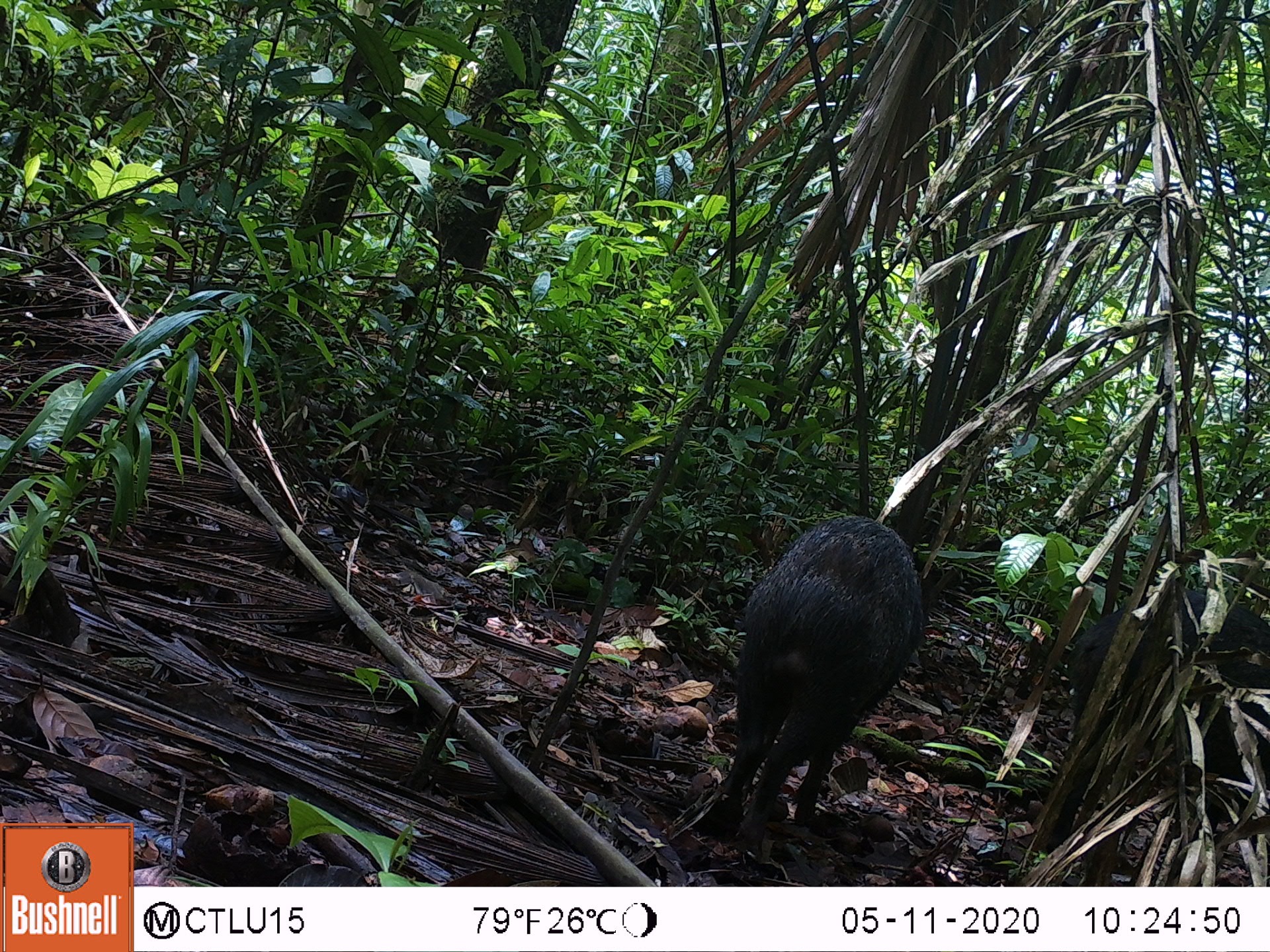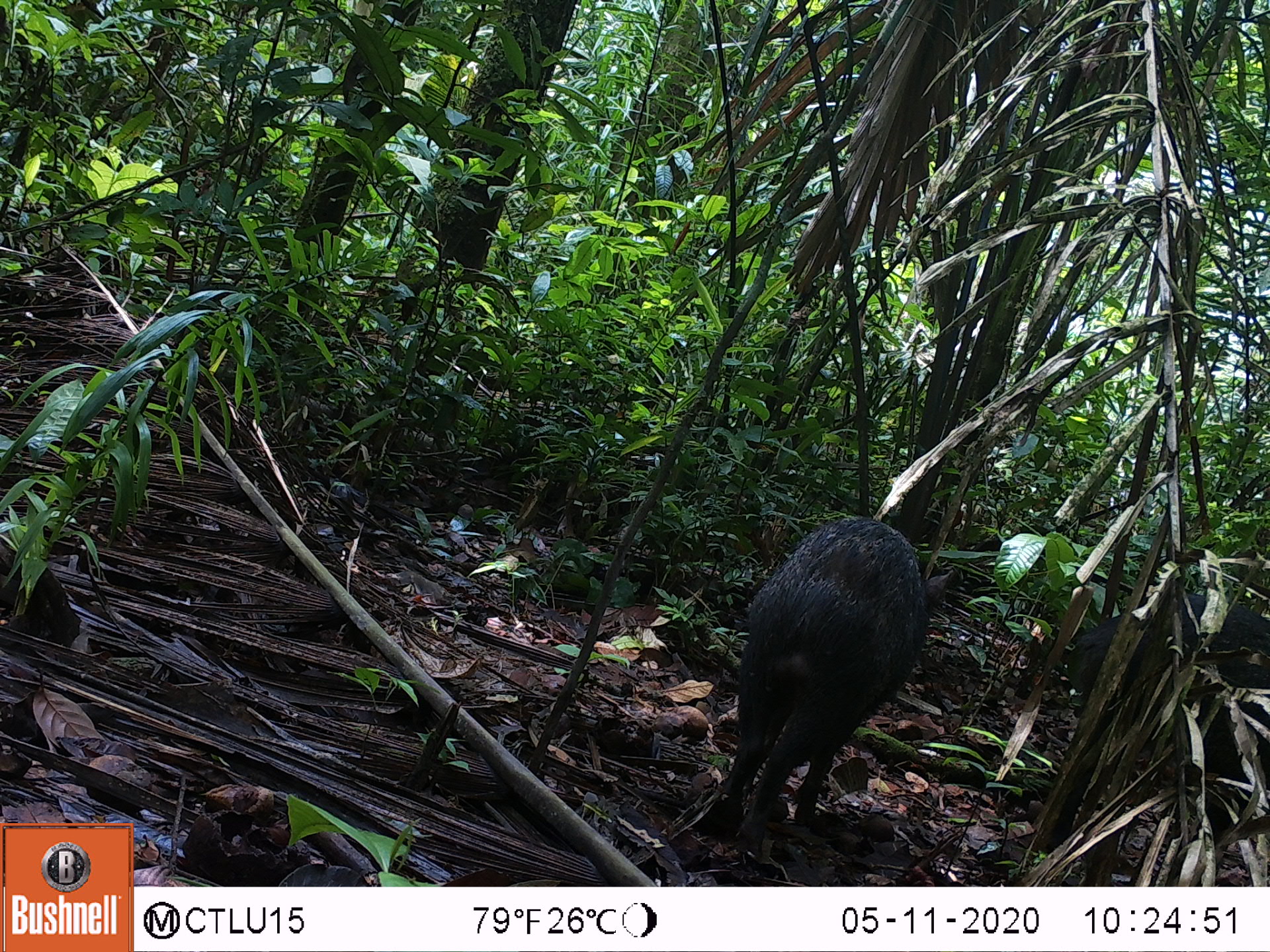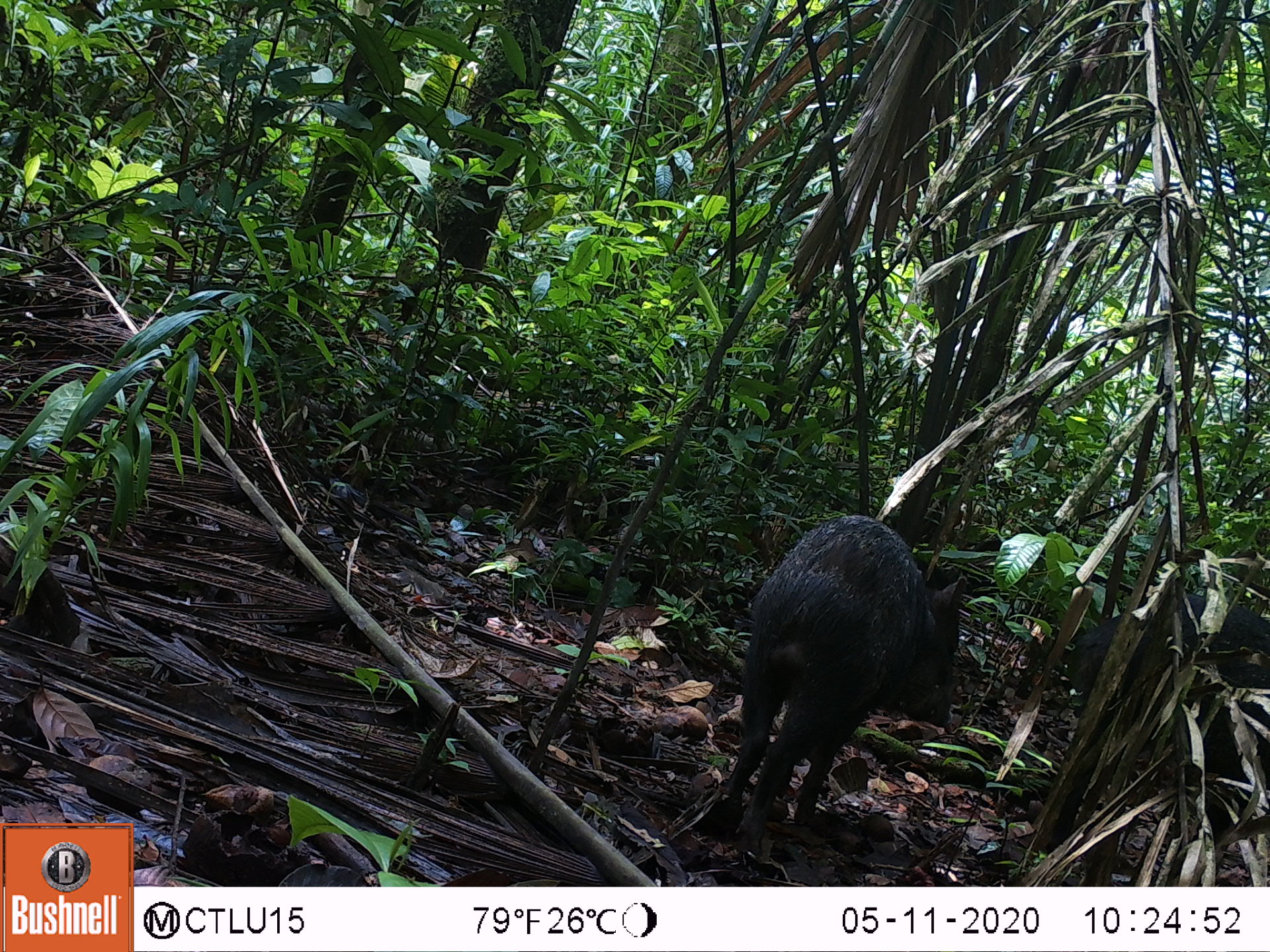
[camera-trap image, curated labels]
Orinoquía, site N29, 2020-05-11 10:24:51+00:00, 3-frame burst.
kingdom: Animalia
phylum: Chordata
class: Mammalia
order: Artiodactyla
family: Tayassuidae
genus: Pecari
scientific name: Pecari tajacu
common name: collared peccary